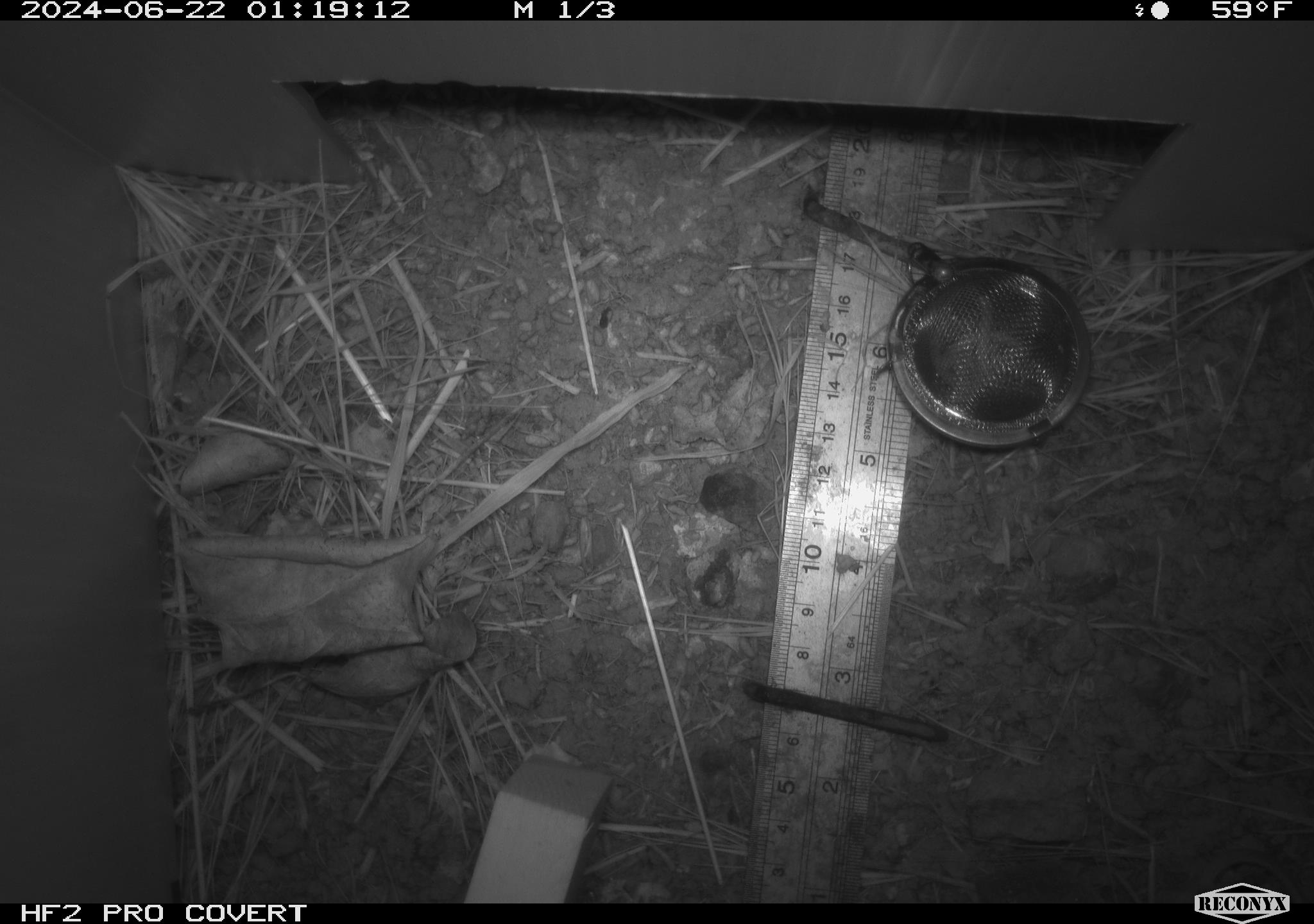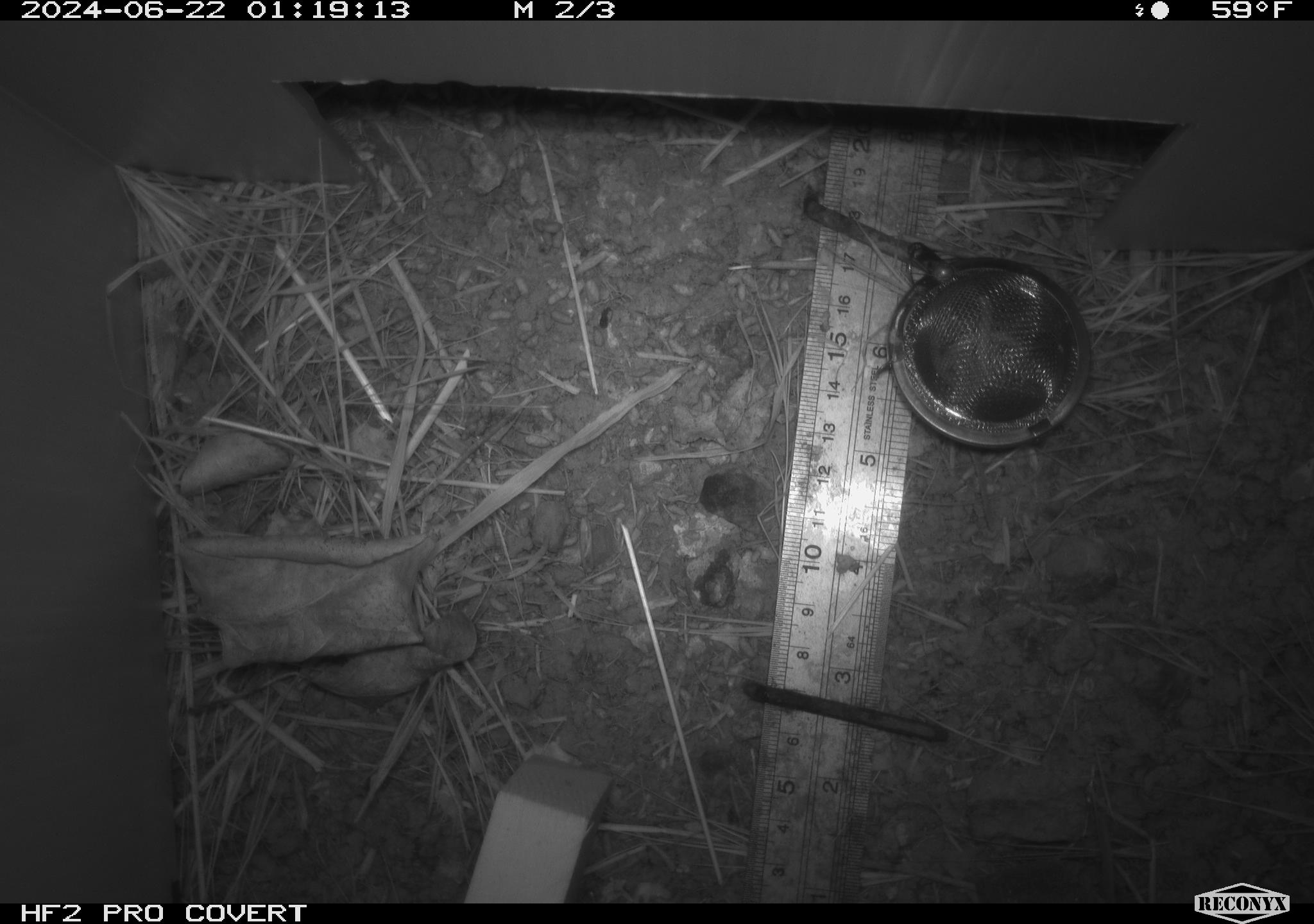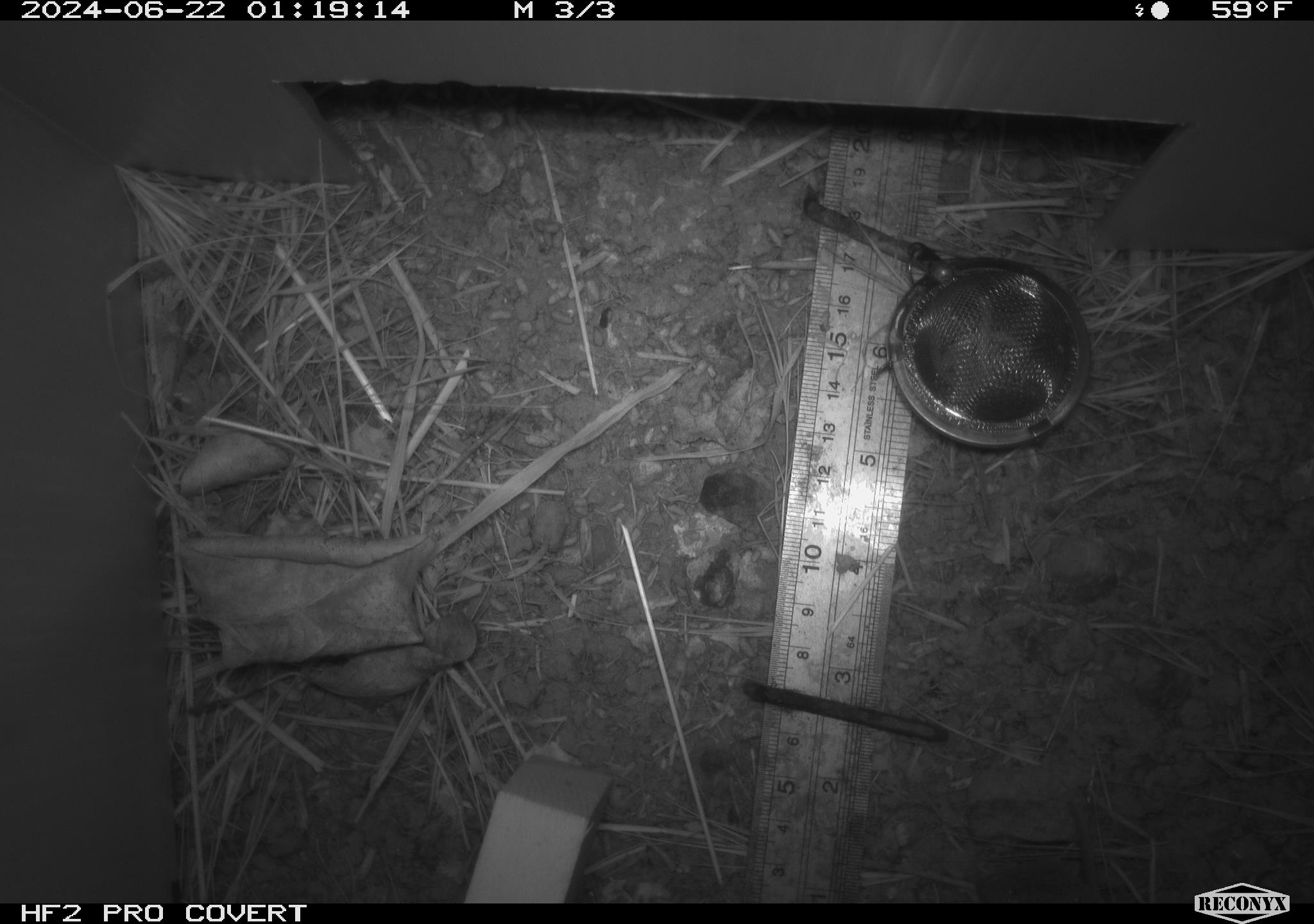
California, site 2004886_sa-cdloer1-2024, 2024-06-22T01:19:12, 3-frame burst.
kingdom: Animalia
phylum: Chordata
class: Mammalia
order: Rodentia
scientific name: Rodentia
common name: mouse species